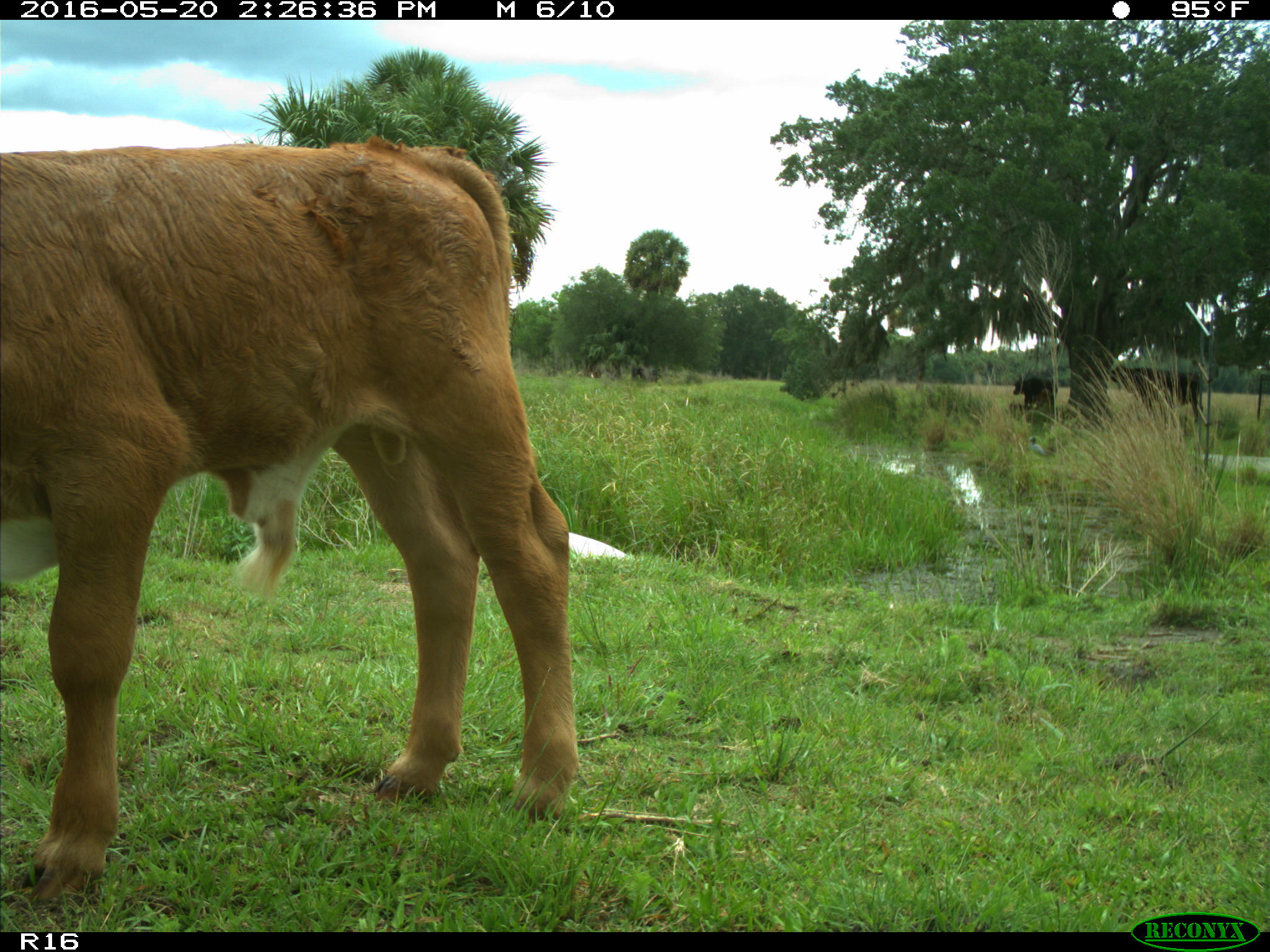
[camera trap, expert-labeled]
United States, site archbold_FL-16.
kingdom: Animalia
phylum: Chordata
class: Mammalia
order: Artiodactyla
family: Bovidae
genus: Bos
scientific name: Bos taurus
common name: domestic cow